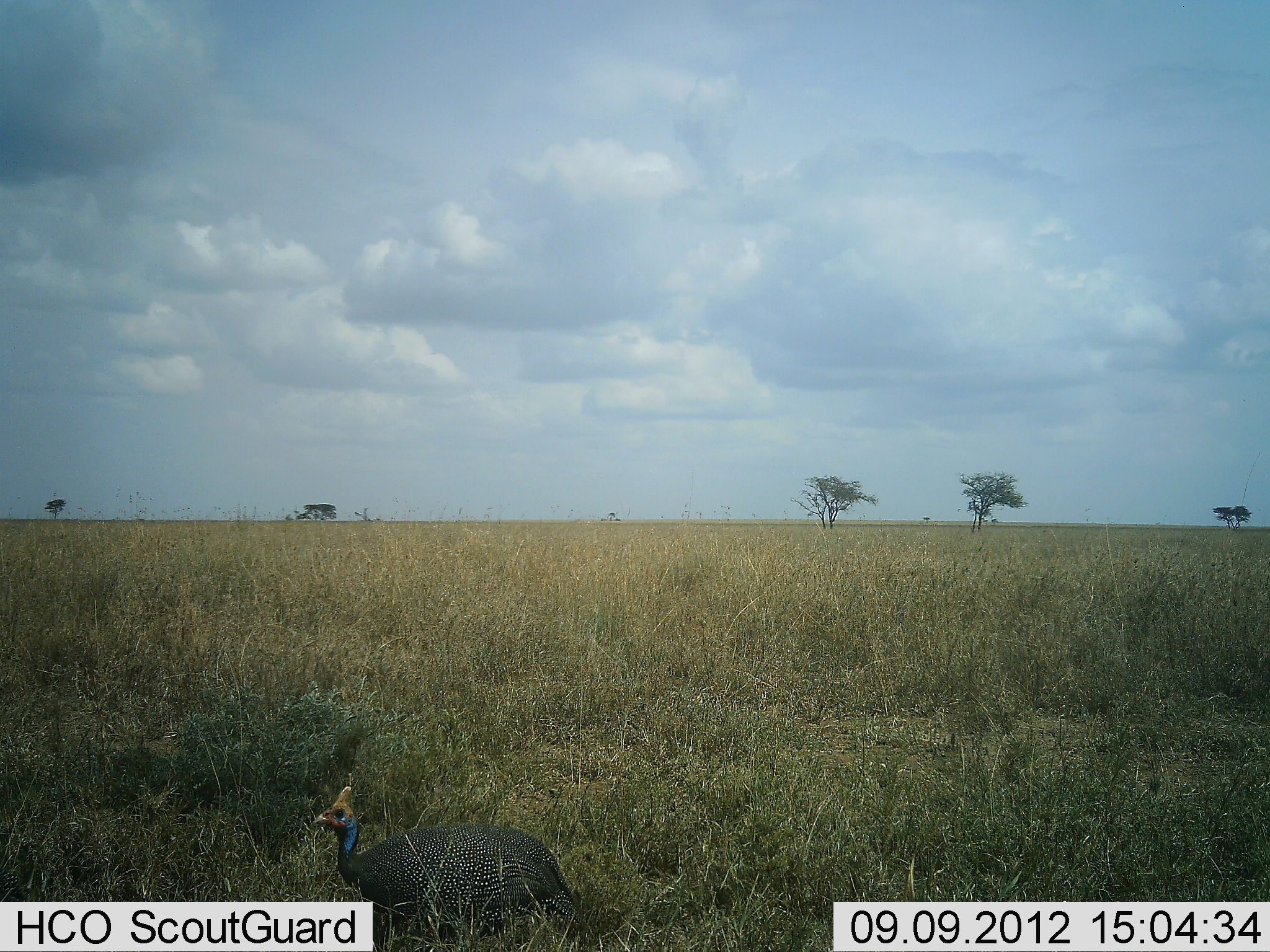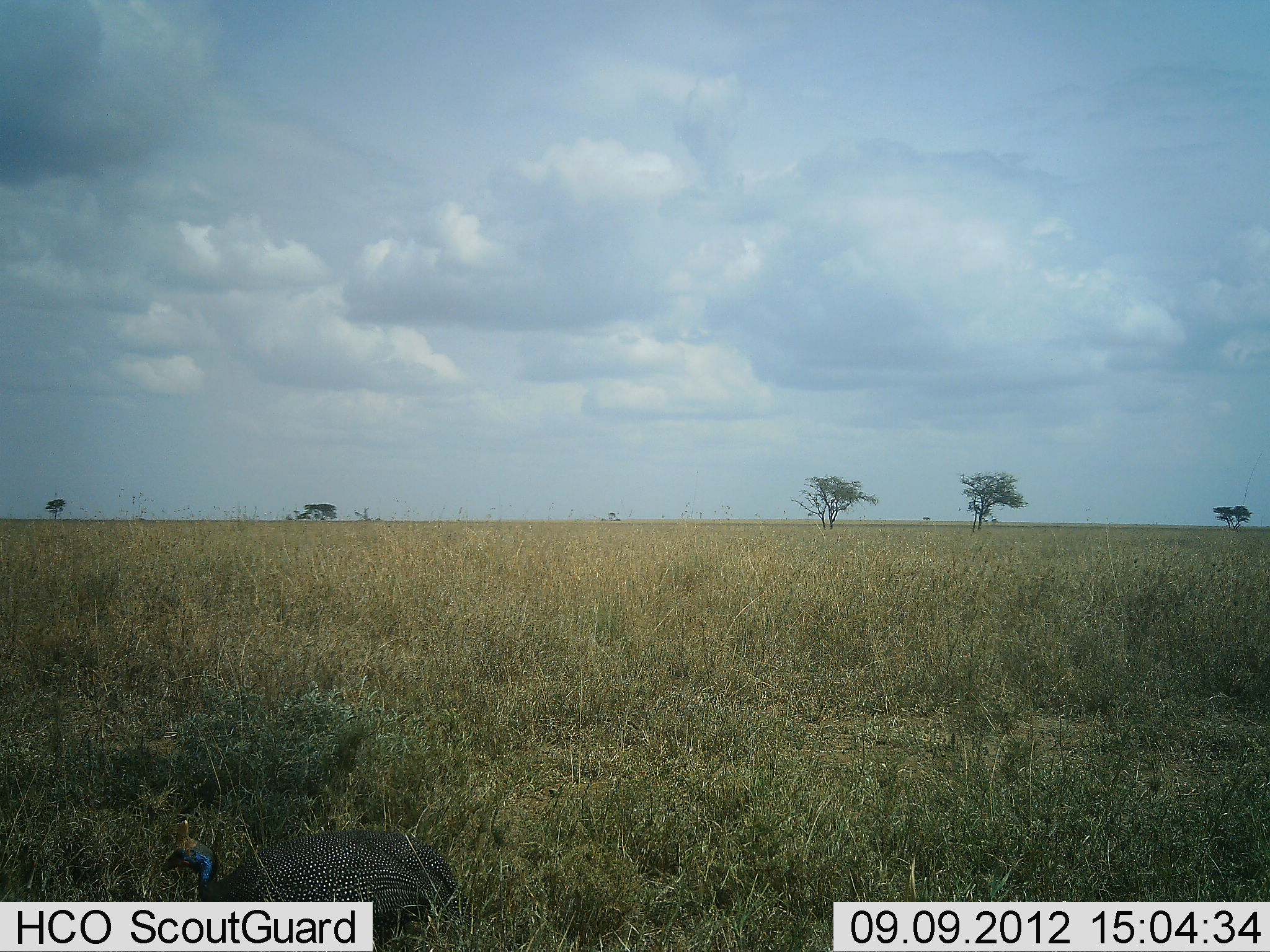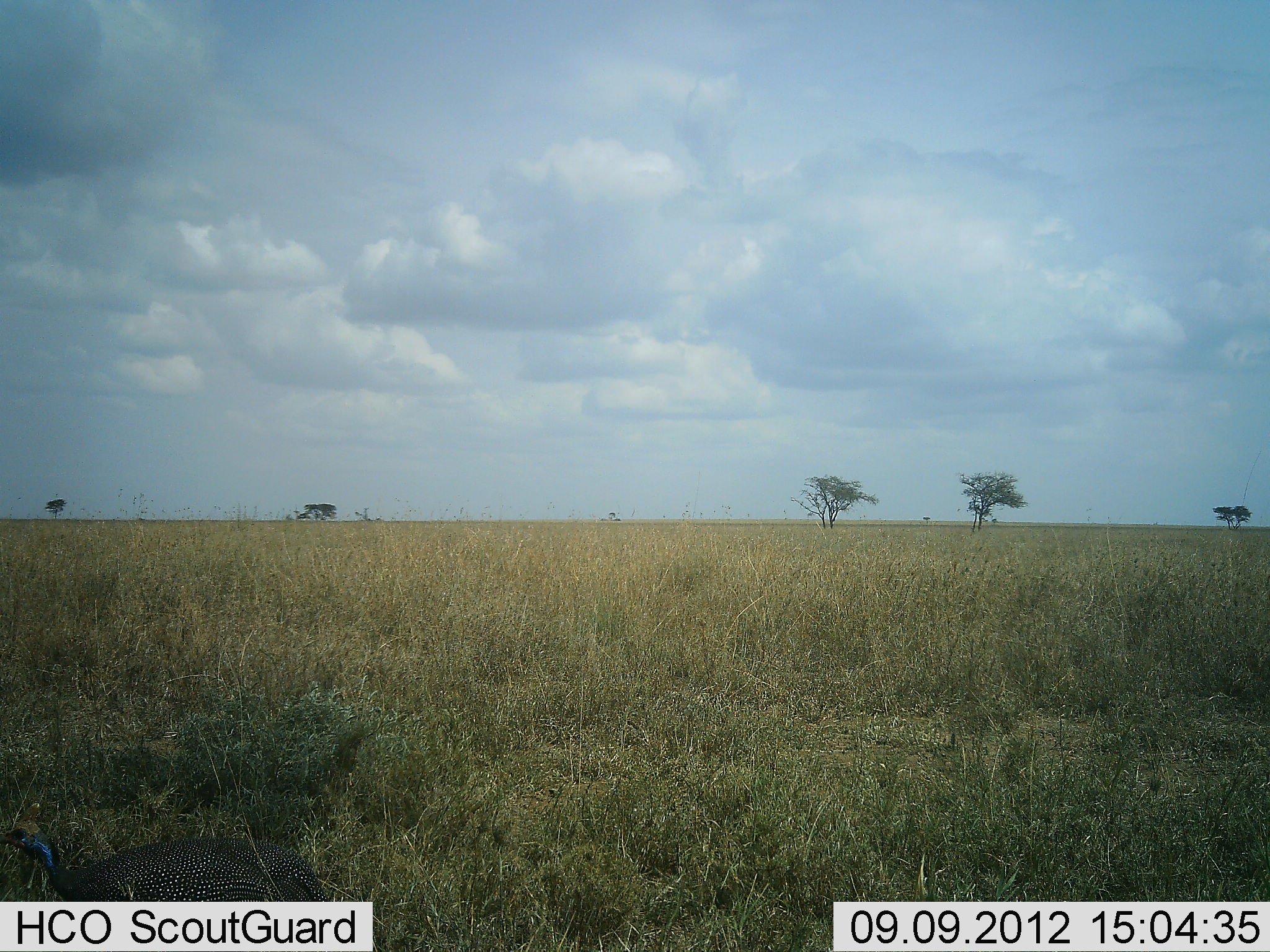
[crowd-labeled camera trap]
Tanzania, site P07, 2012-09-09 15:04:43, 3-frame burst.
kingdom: Animalia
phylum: Chordata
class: Aves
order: Galliformes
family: Numididae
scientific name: Numididae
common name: guinea fowl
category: guineafowl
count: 1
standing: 0%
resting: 0%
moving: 100%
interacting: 0%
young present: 0%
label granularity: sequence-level